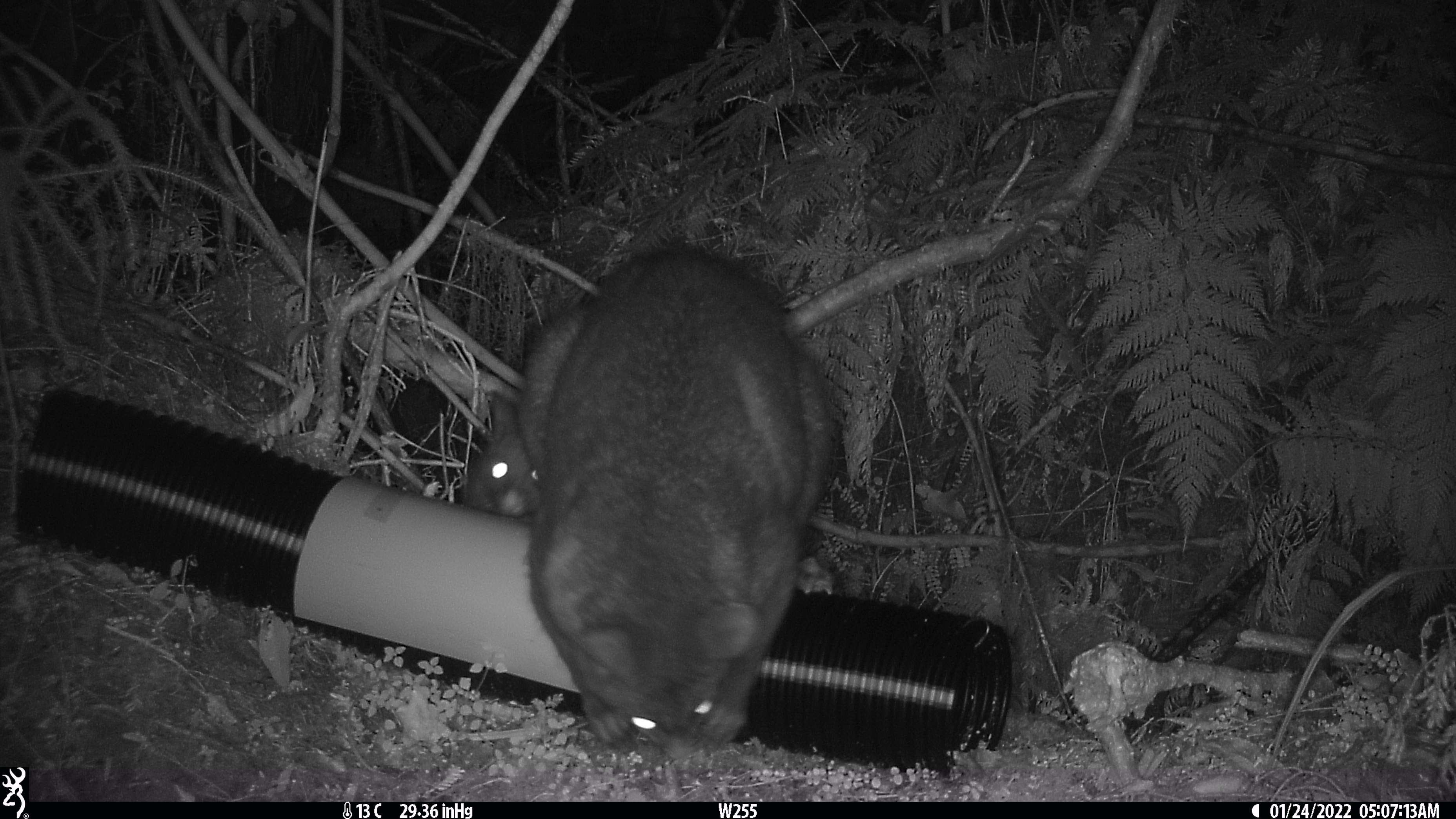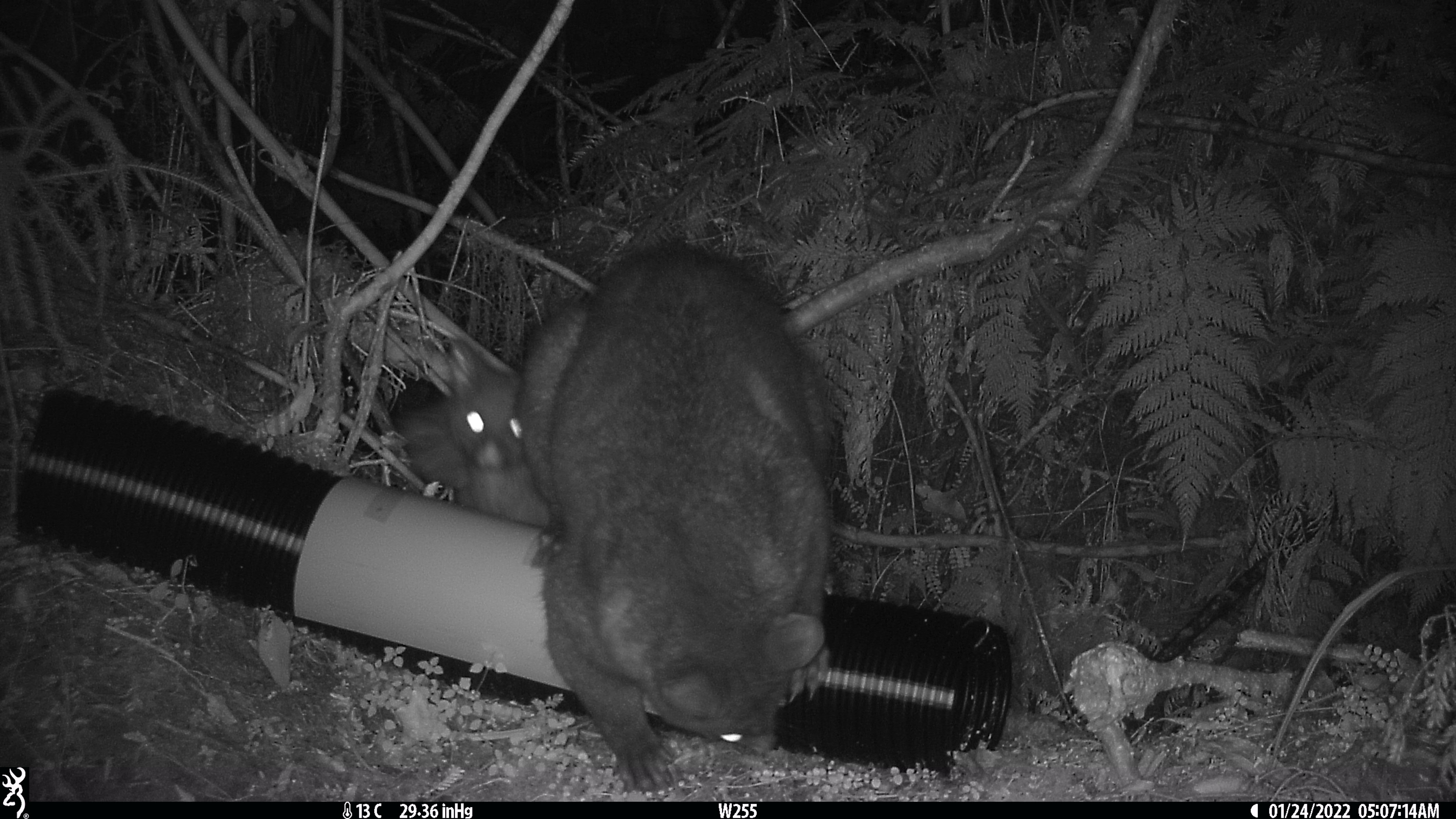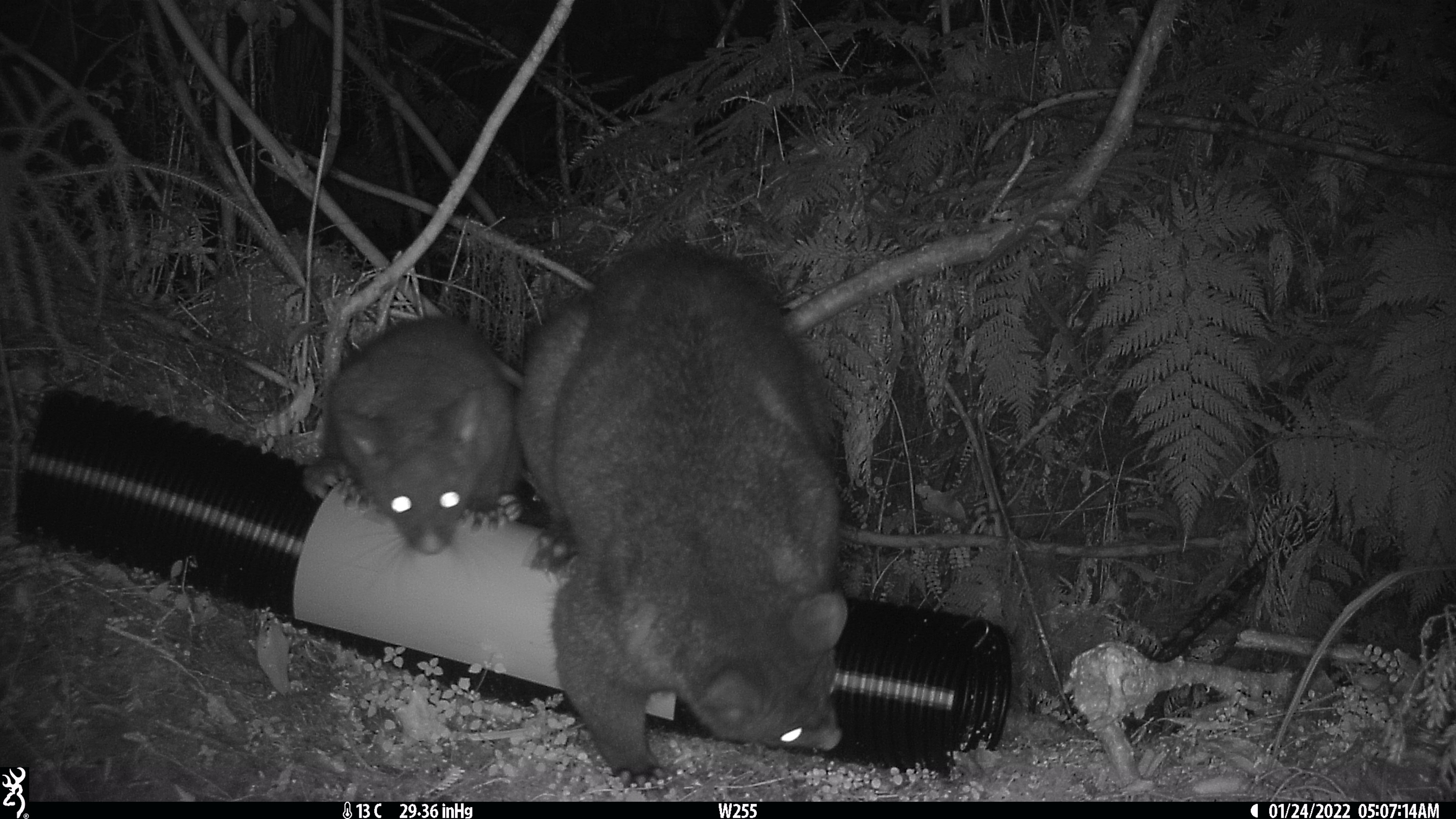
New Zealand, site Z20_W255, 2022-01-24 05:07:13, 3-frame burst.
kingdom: Animalia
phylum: Chordata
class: Mammalia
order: Diprotodontia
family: Phalangeridae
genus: Trichosurus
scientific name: Trichosurus vulpecula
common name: common brushtail possum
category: possum